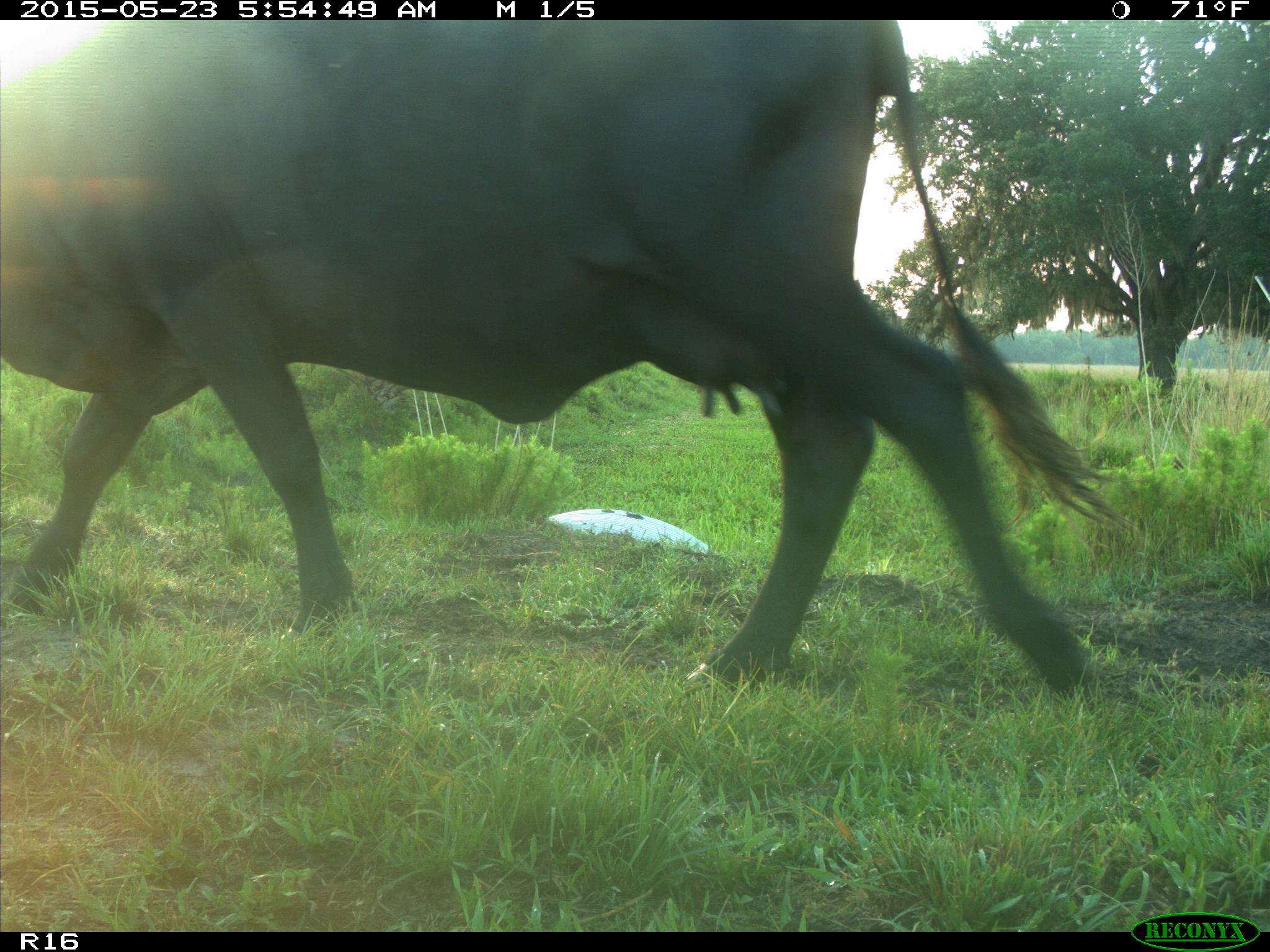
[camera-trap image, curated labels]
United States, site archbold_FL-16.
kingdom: Animalia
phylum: Chordata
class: Mammalia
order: Artiodactyla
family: Bovidae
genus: Bos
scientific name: Bos taurus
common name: domestic cow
Bos taurus (domestic cow).